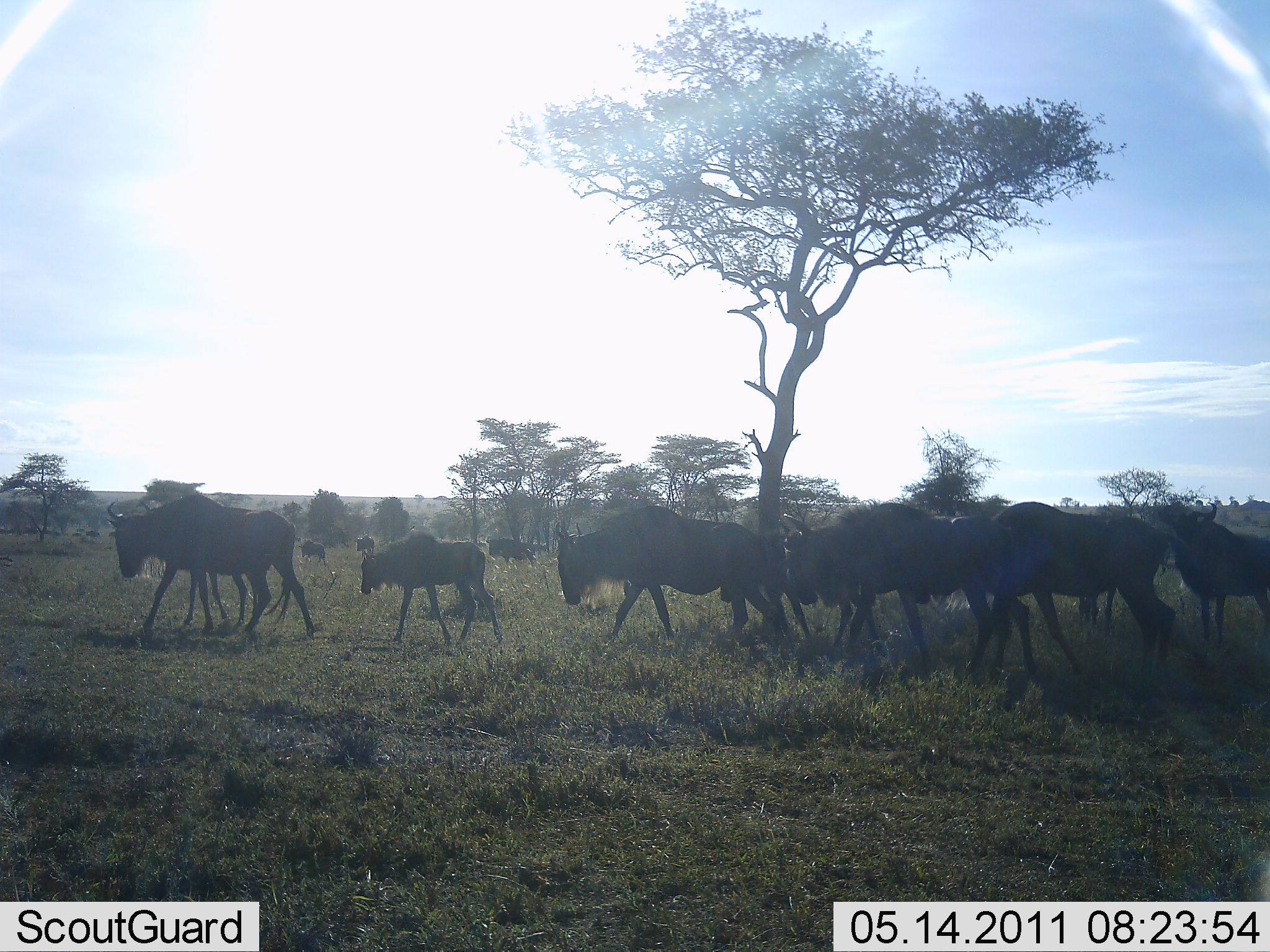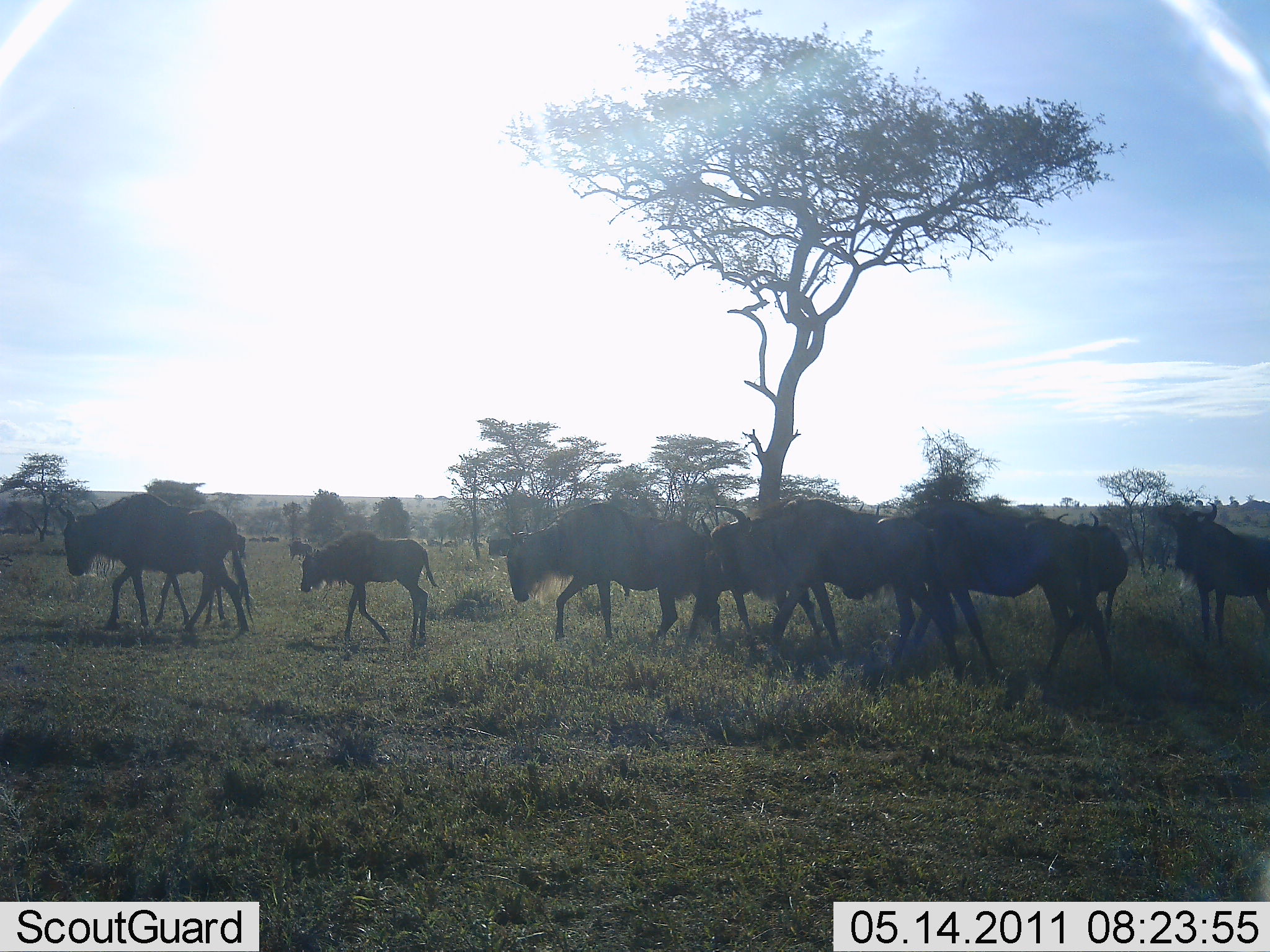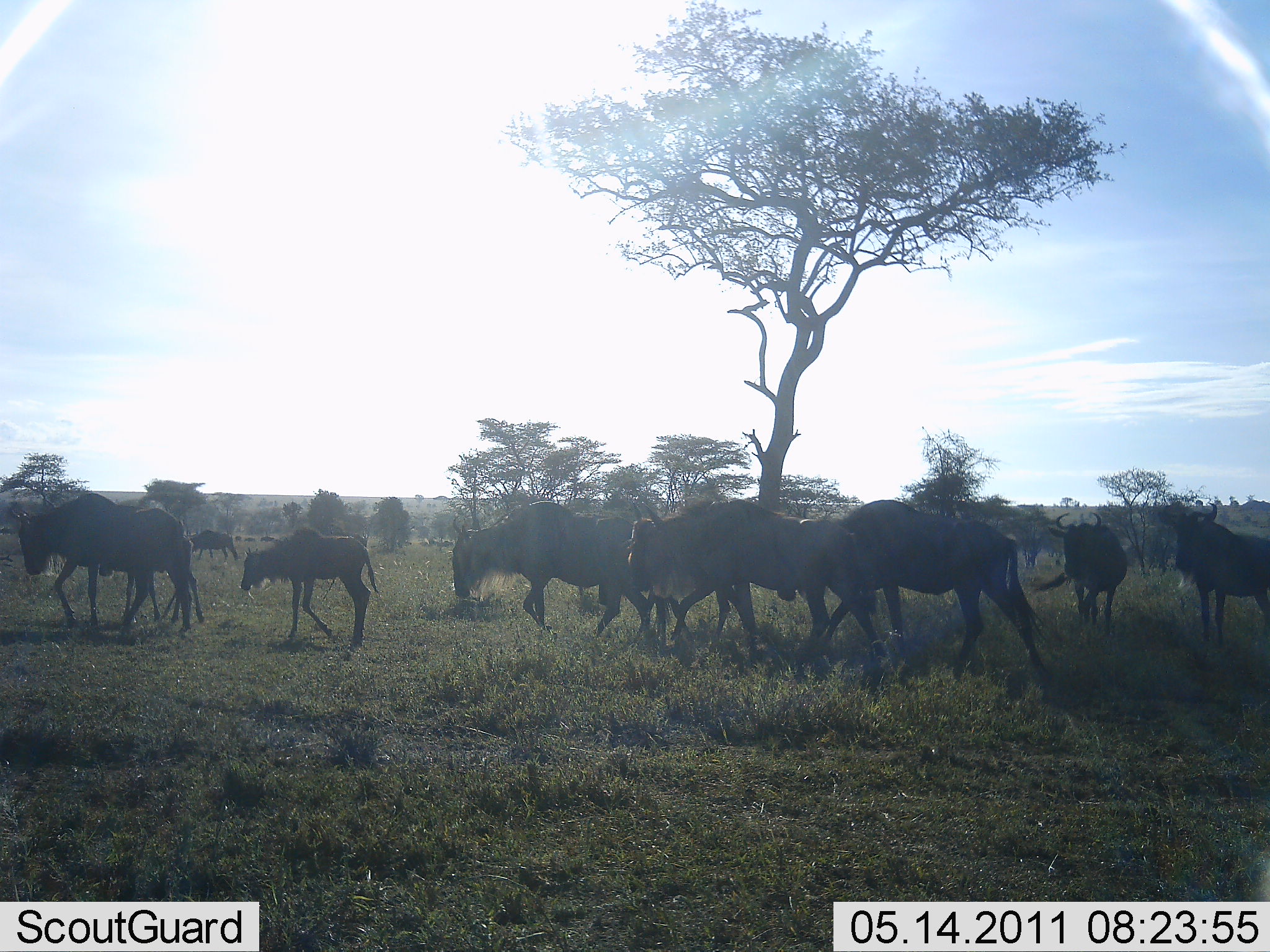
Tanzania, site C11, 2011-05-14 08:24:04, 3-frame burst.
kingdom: Animalia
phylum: Chordata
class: Mammalia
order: Artiodactyla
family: Bovidae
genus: Connochaetes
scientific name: Connochaetes taurinus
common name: blue wildebeest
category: wildebeest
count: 11-50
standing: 9%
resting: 0%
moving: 100%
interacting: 0%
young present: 64%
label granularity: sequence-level